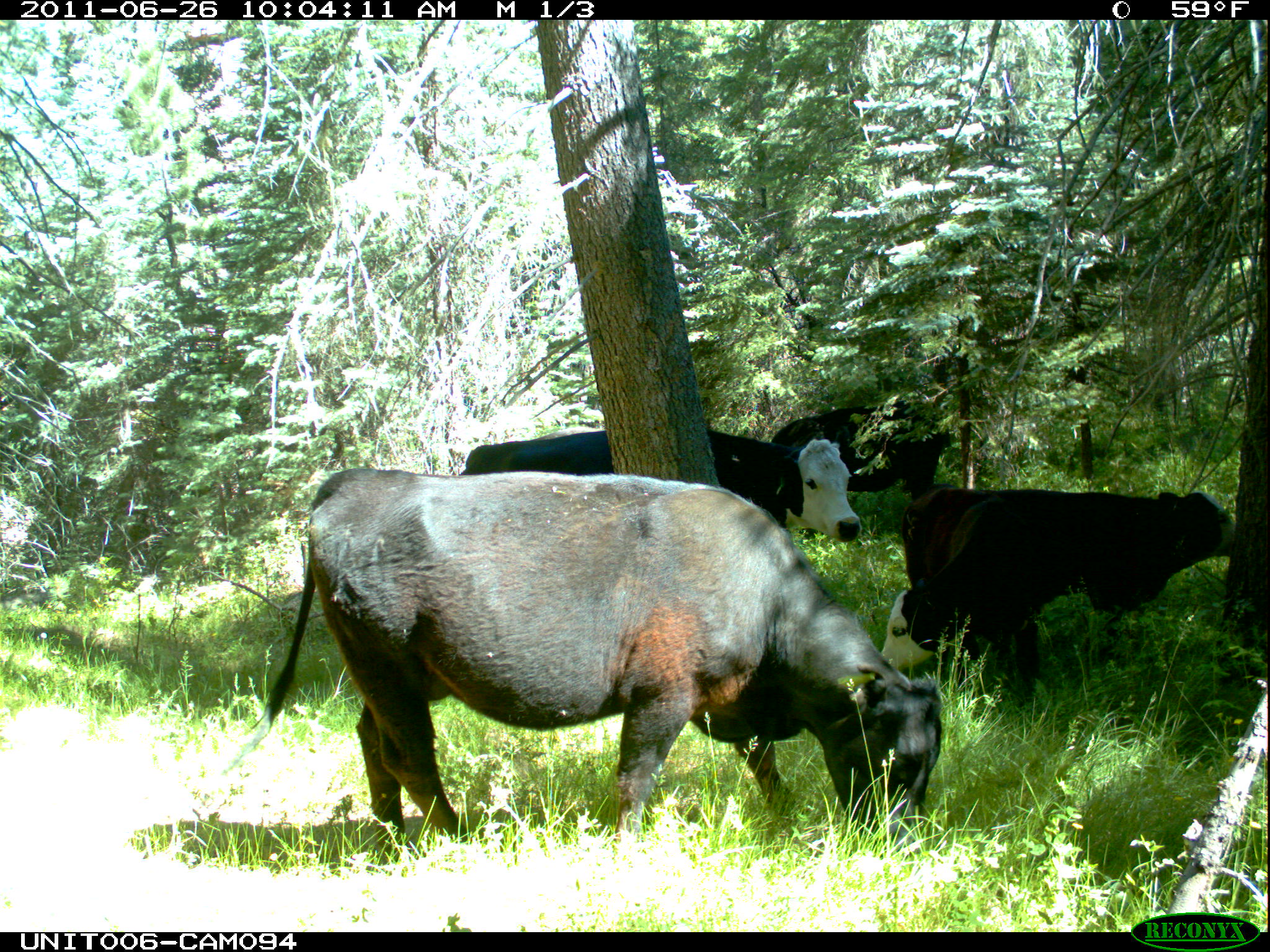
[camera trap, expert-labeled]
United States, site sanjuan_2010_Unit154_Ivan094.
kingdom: Animalia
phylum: Chordata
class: Mammalia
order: Artiodactyla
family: Bovidae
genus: Bos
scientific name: Bos taurus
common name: domestic cow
Bos taurus (domestic cow).